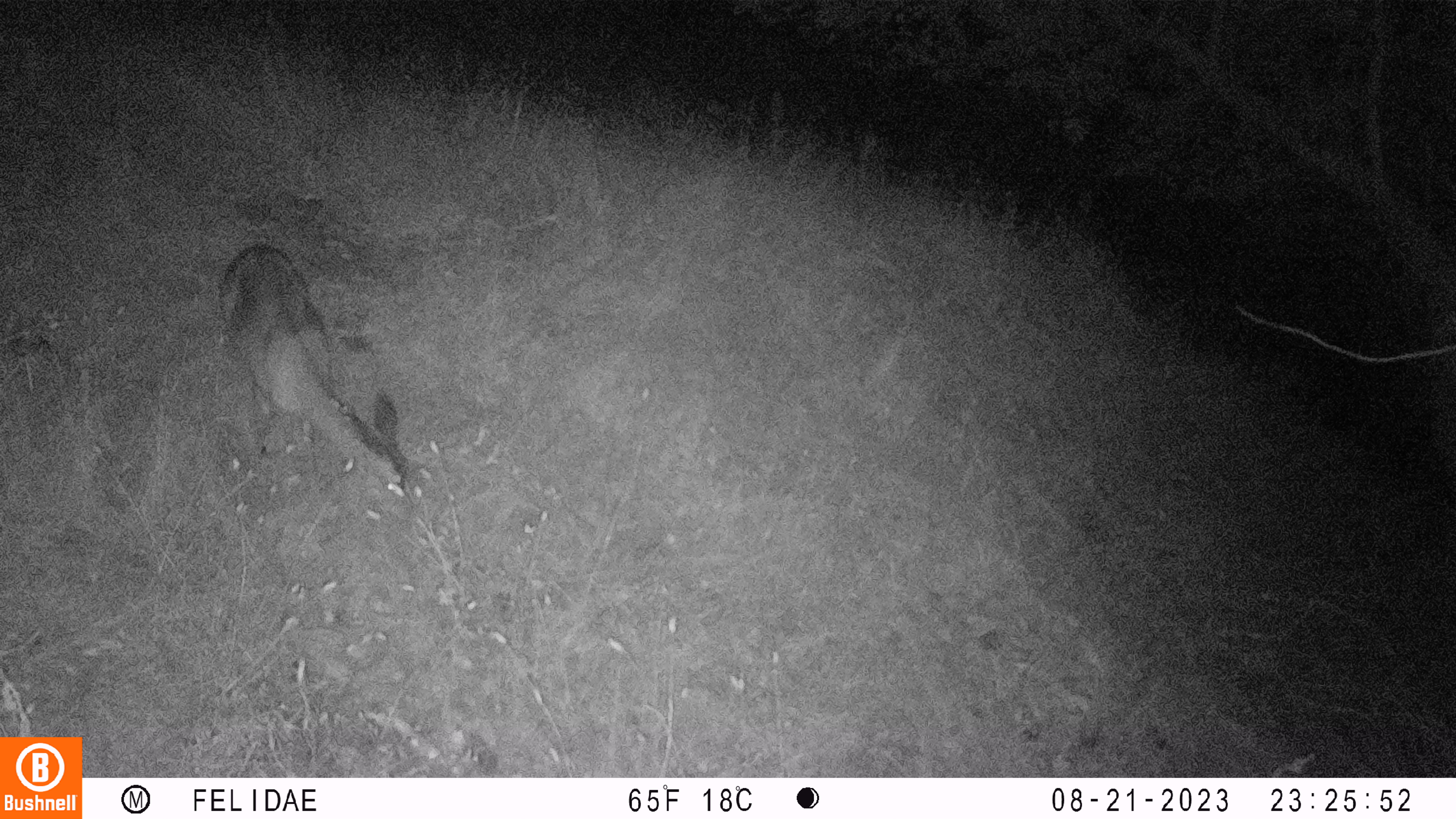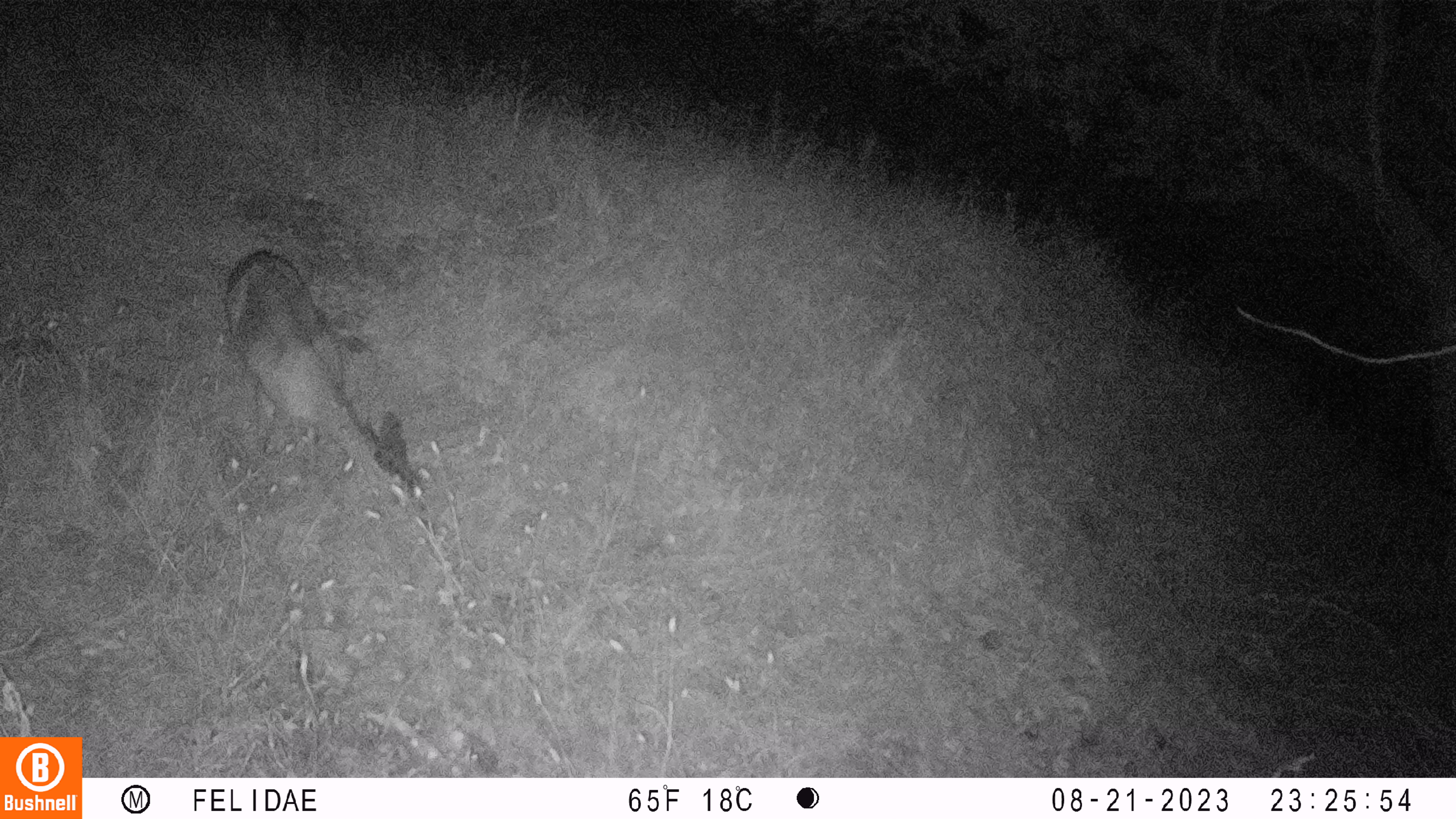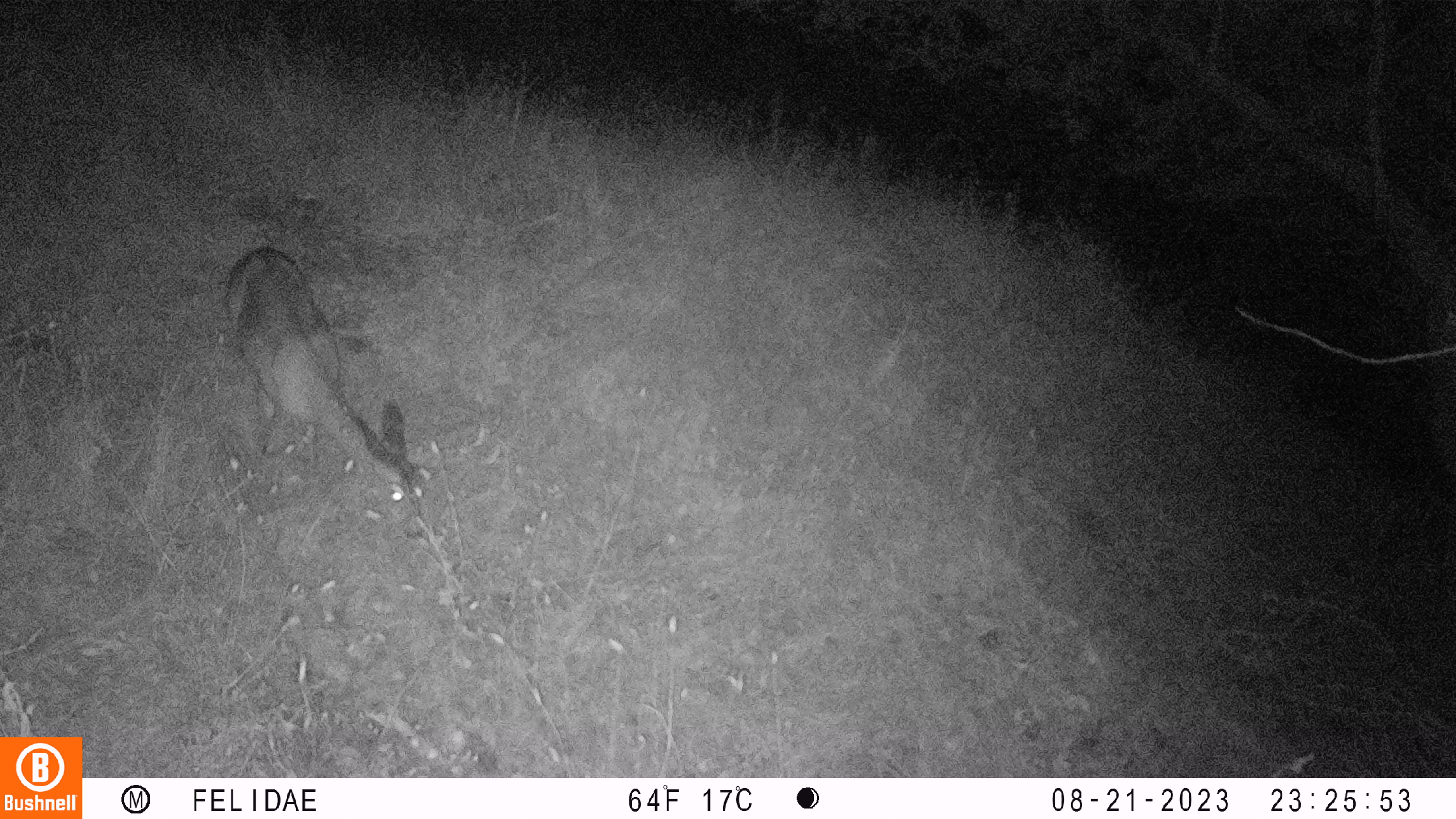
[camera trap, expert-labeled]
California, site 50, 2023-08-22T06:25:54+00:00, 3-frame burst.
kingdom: Animalia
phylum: Chordata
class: Mammalia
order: Artiodactyla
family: Cervidae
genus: Odocoileus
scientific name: Odocoileus hemionus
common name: mule deer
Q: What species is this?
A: Mule deer (Odocoileus hemionus).